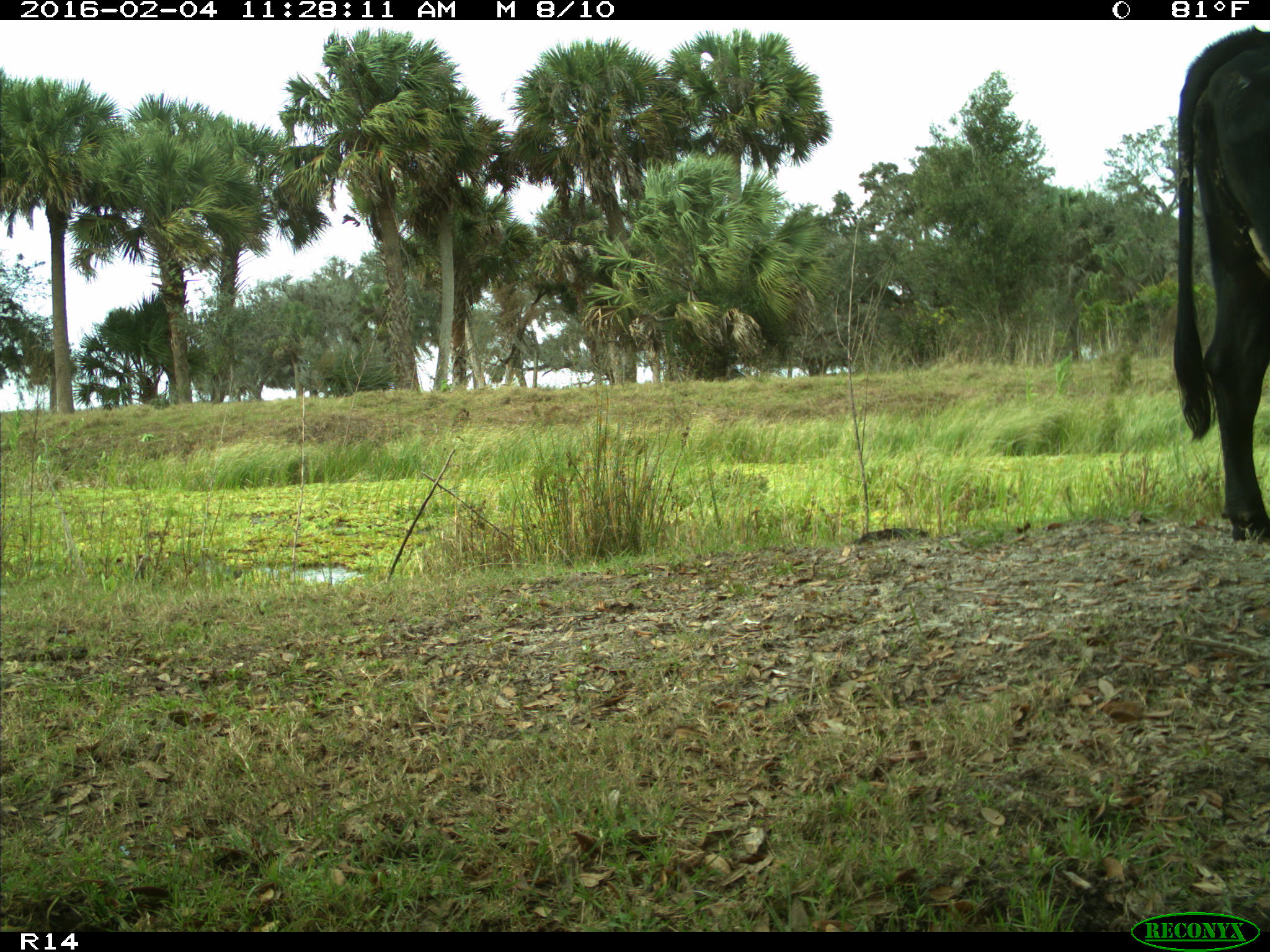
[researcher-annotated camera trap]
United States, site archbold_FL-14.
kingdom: Animalia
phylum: Chordata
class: Mammalia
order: Artiodactyla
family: Bovidae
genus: Bos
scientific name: Bos taurus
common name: domestic cow